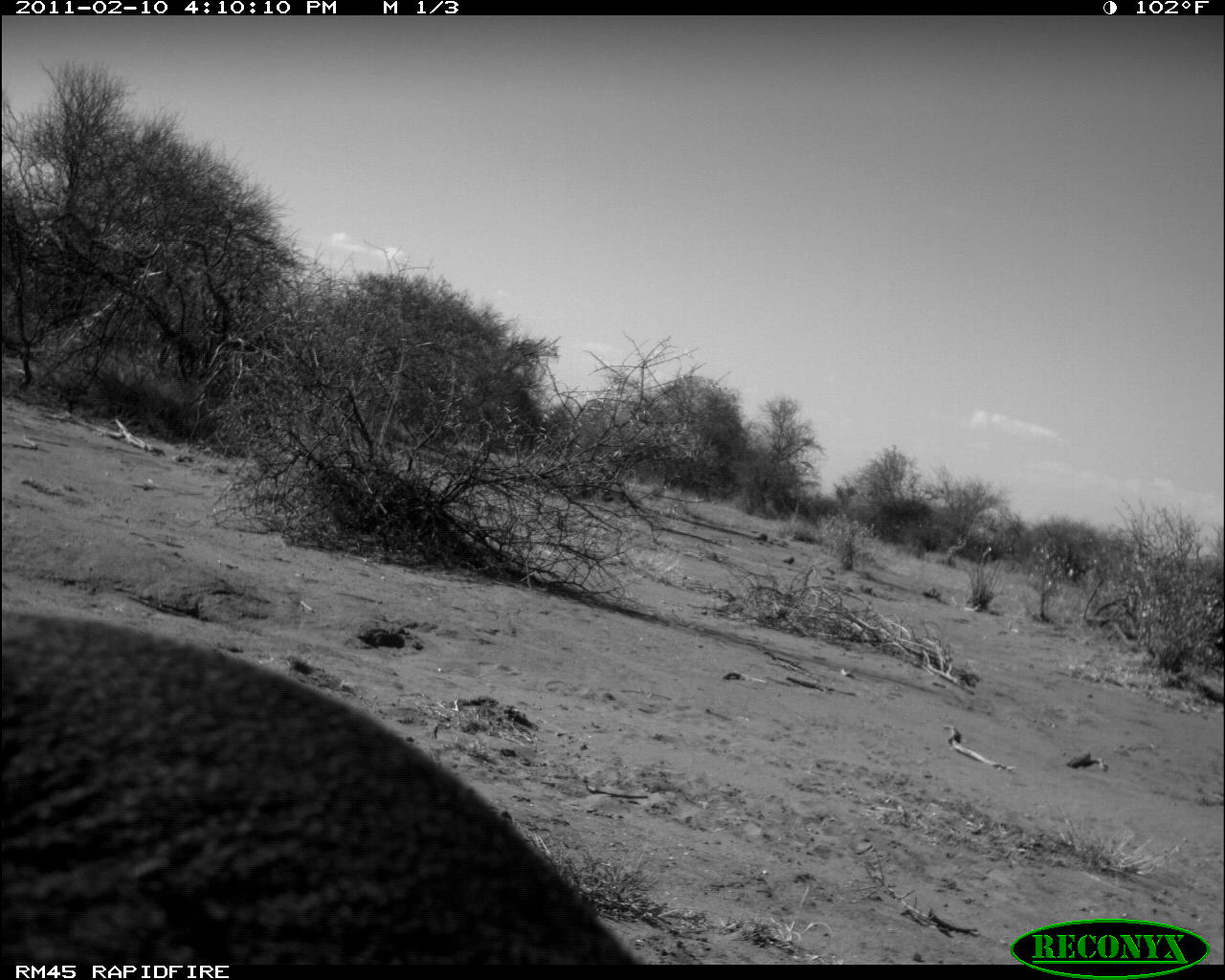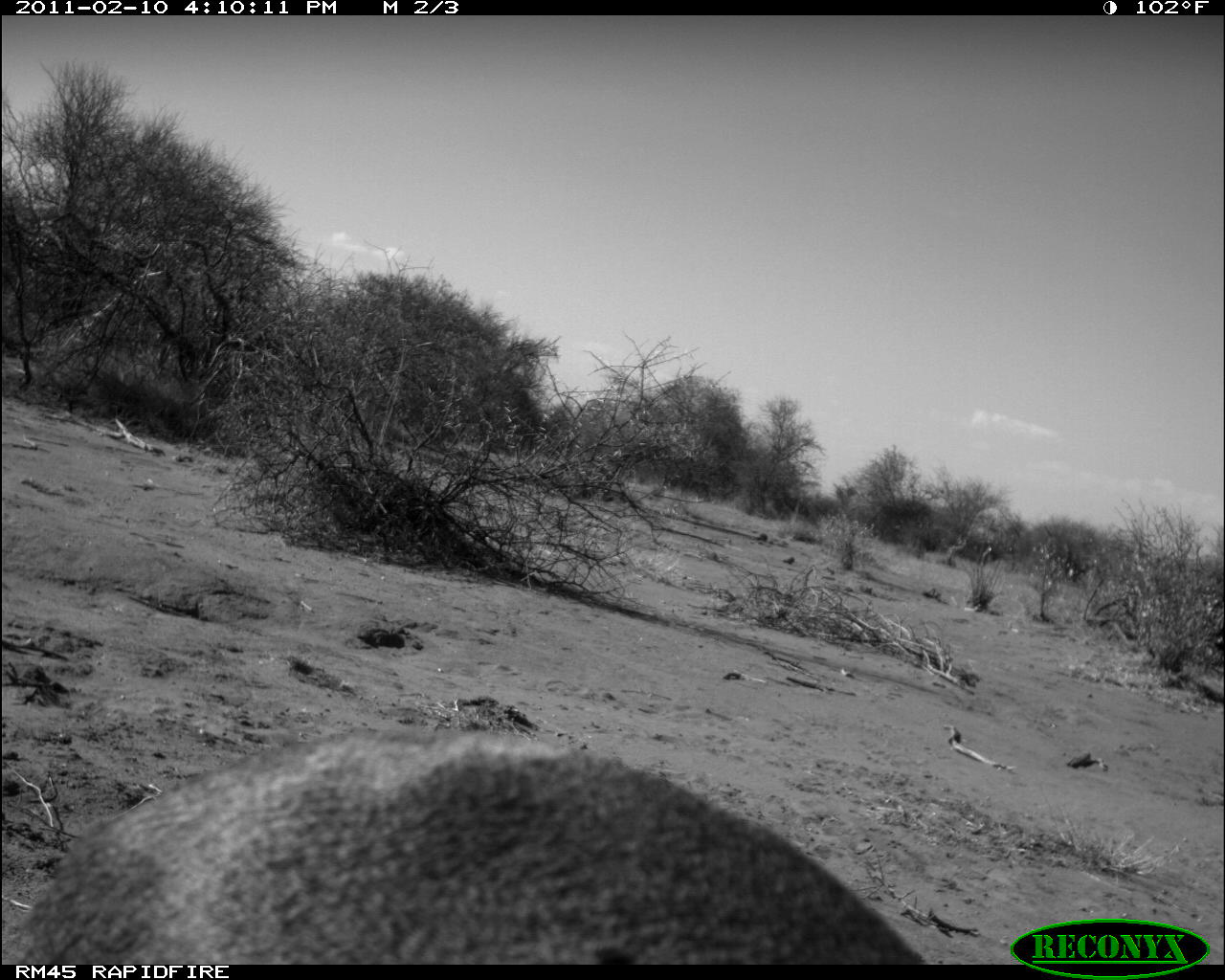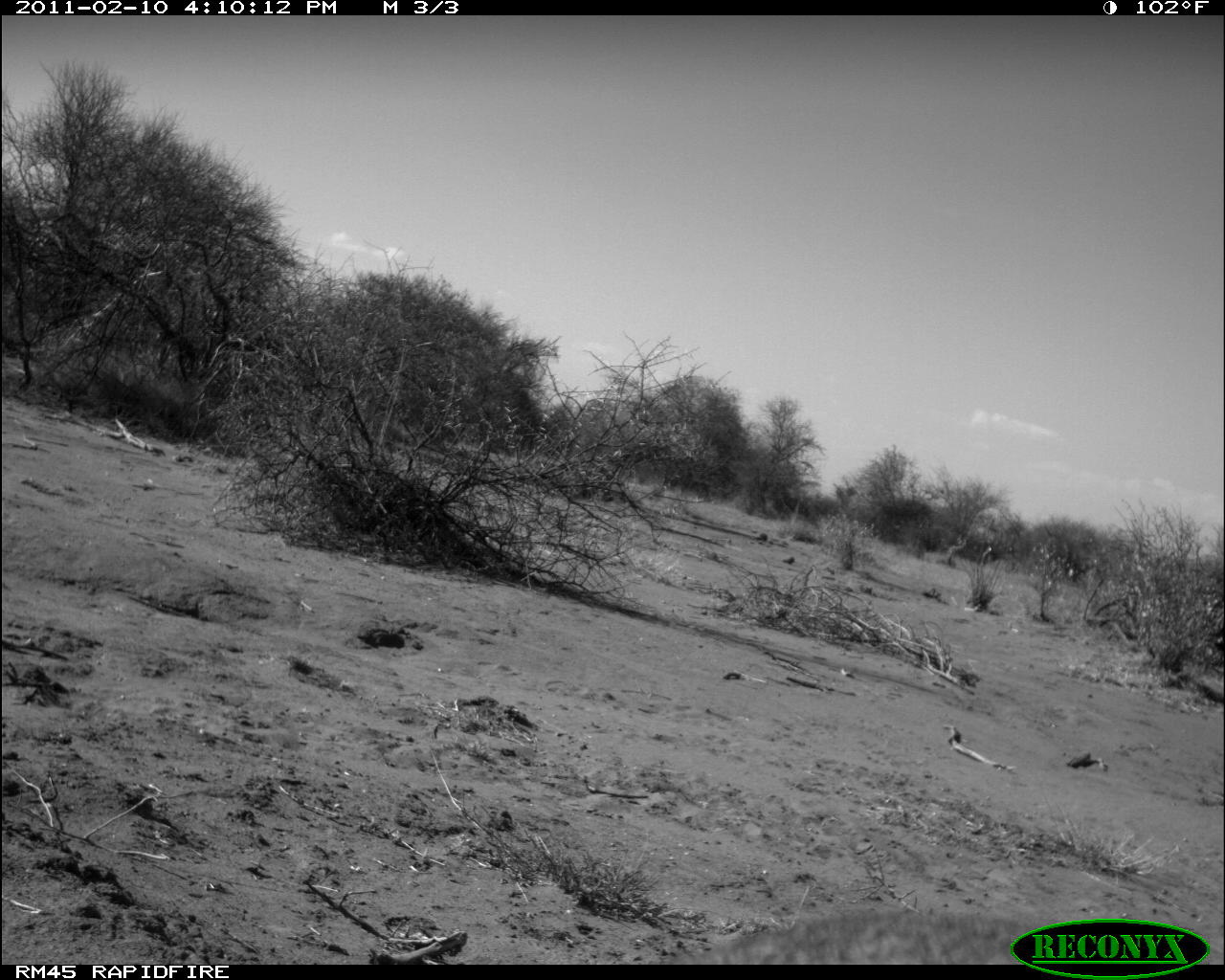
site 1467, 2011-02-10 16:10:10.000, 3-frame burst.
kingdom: Animalia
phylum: Chordata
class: Mammalia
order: Artiodactyla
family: Bovidae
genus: Madoqua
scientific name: Madoqua guentheri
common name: günther's dik-dik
Madoqua guentheri (günther's dik-dik), count 1.